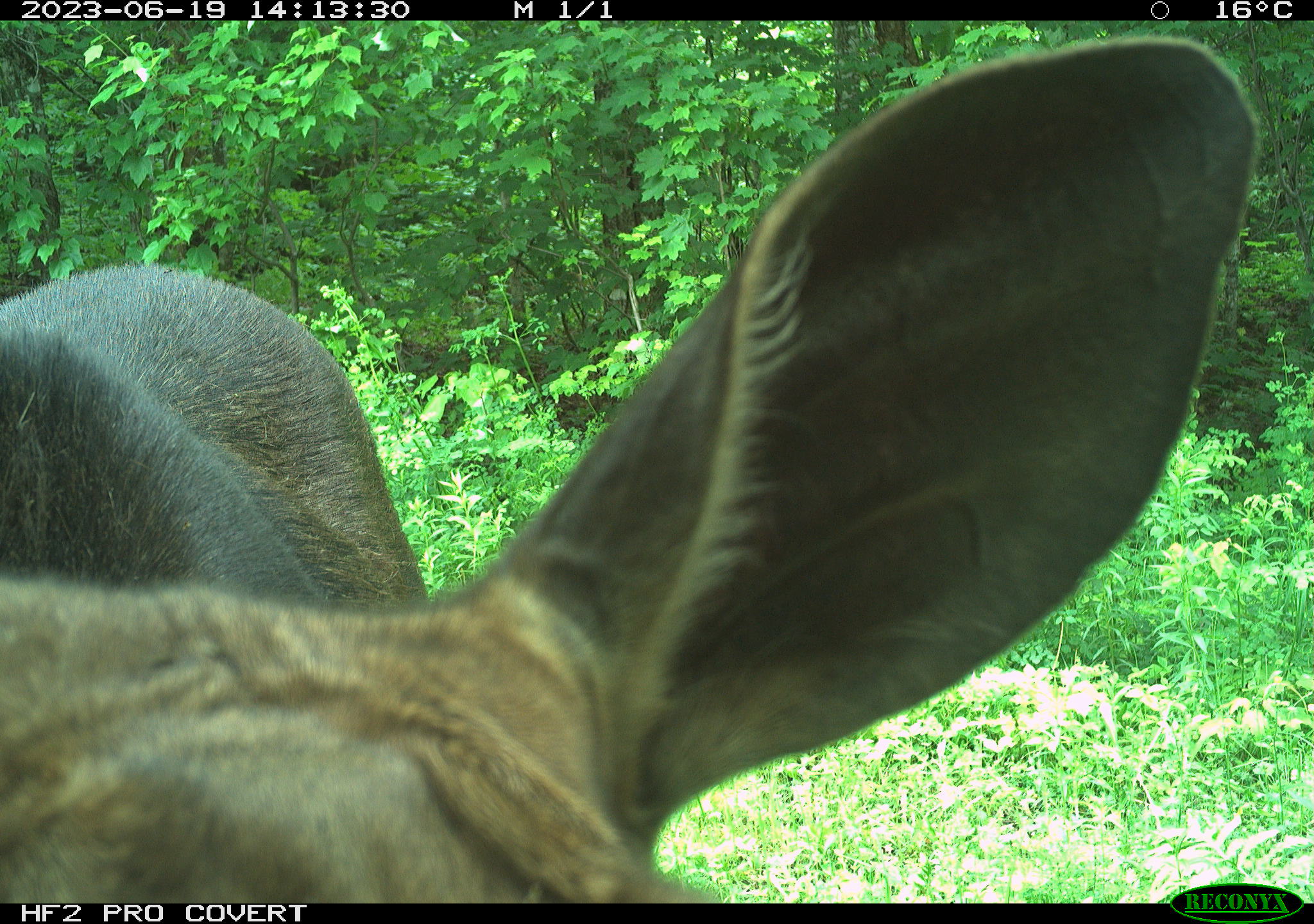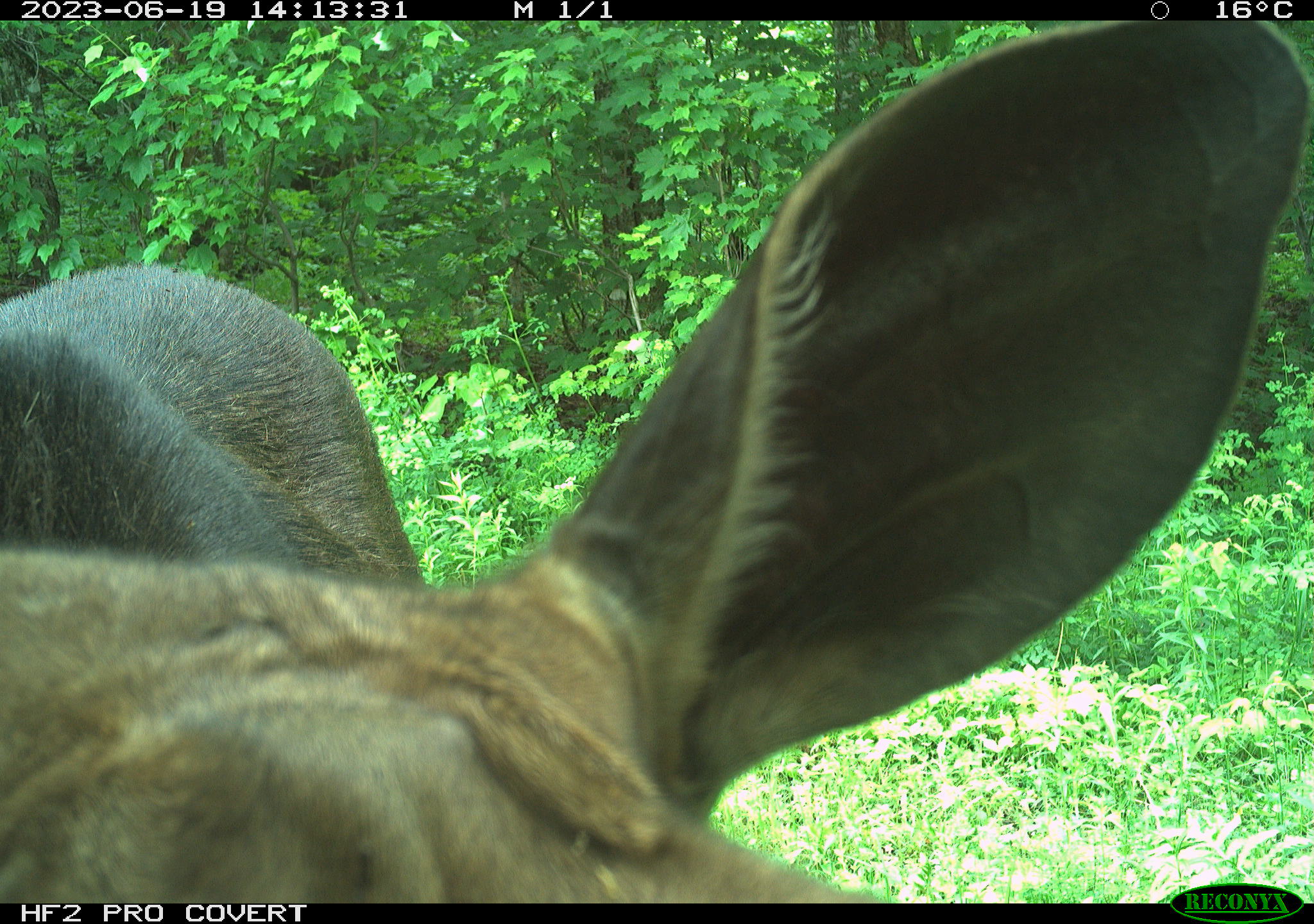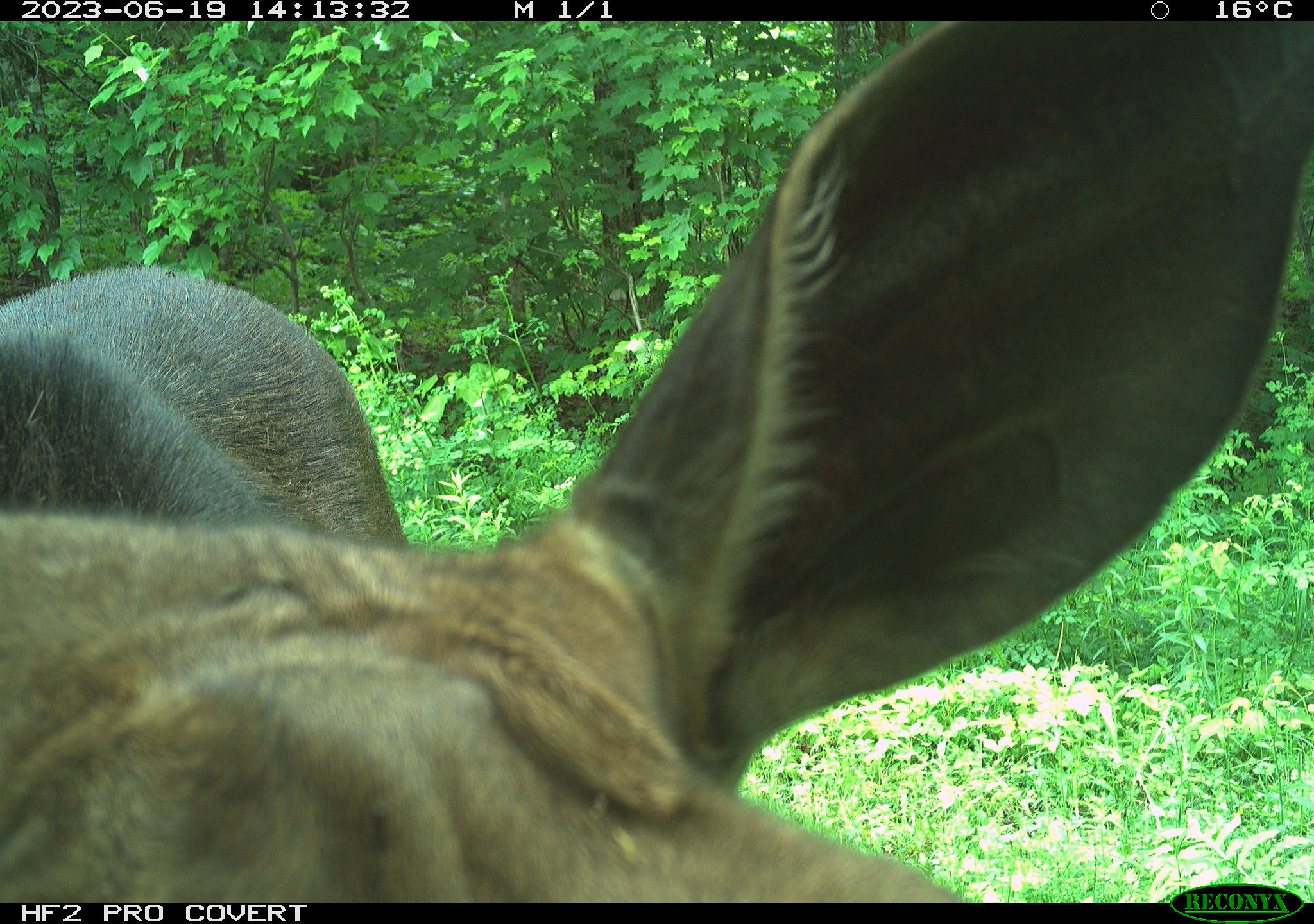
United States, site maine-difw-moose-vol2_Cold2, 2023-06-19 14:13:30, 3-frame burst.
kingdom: Animalia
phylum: Chordata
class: Mammalia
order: Artiodactyla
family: Cervidae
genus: Alces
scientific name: Alces alces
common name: moose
Moose (Alces alces).